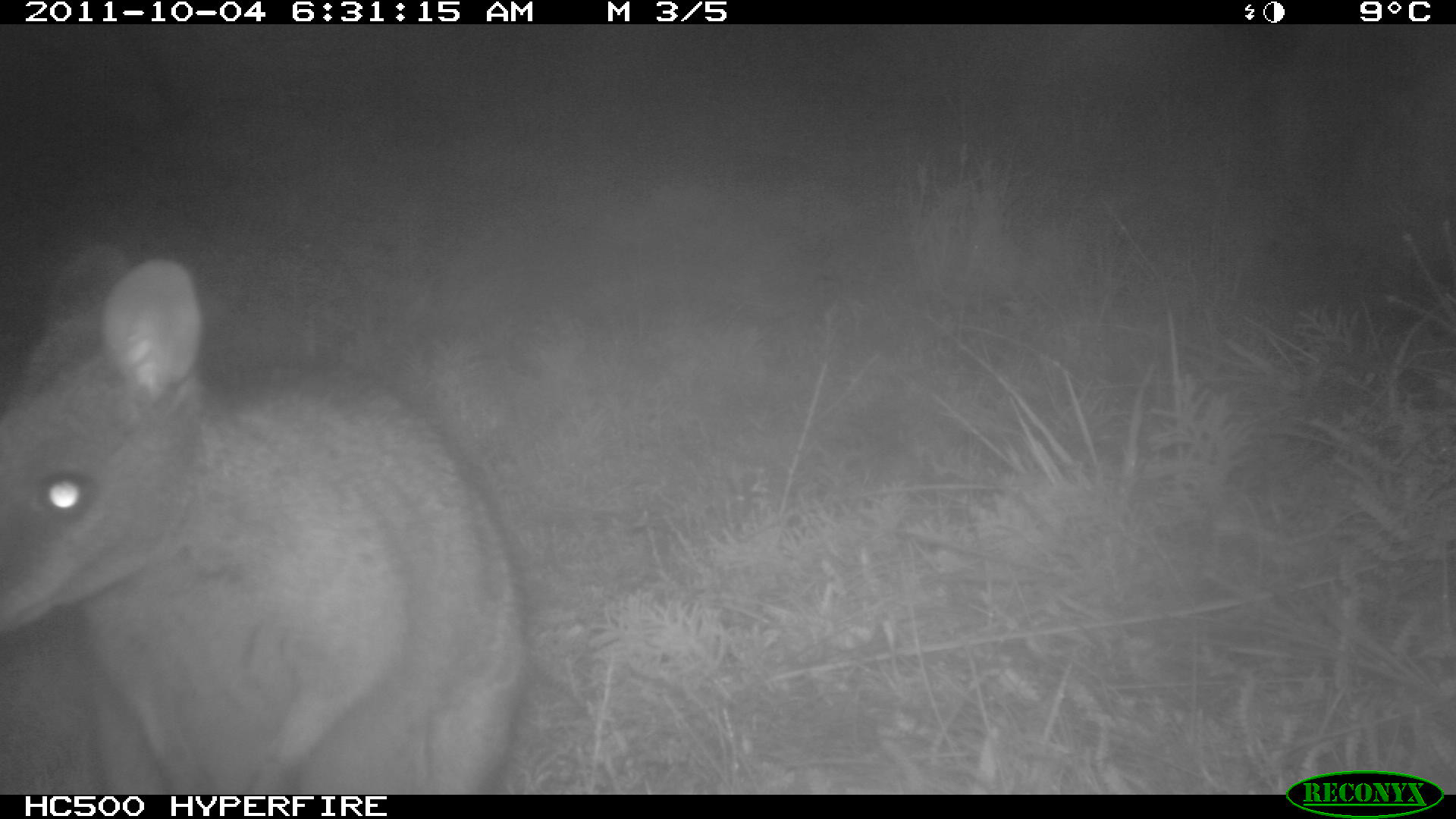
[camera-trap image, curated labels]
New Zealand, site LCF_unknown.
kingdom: Animalia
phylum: Chordata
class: Mammalia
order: Diprotodontia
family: Macropodidae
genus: Notamacropus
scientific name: Notamacropus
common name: wallaby